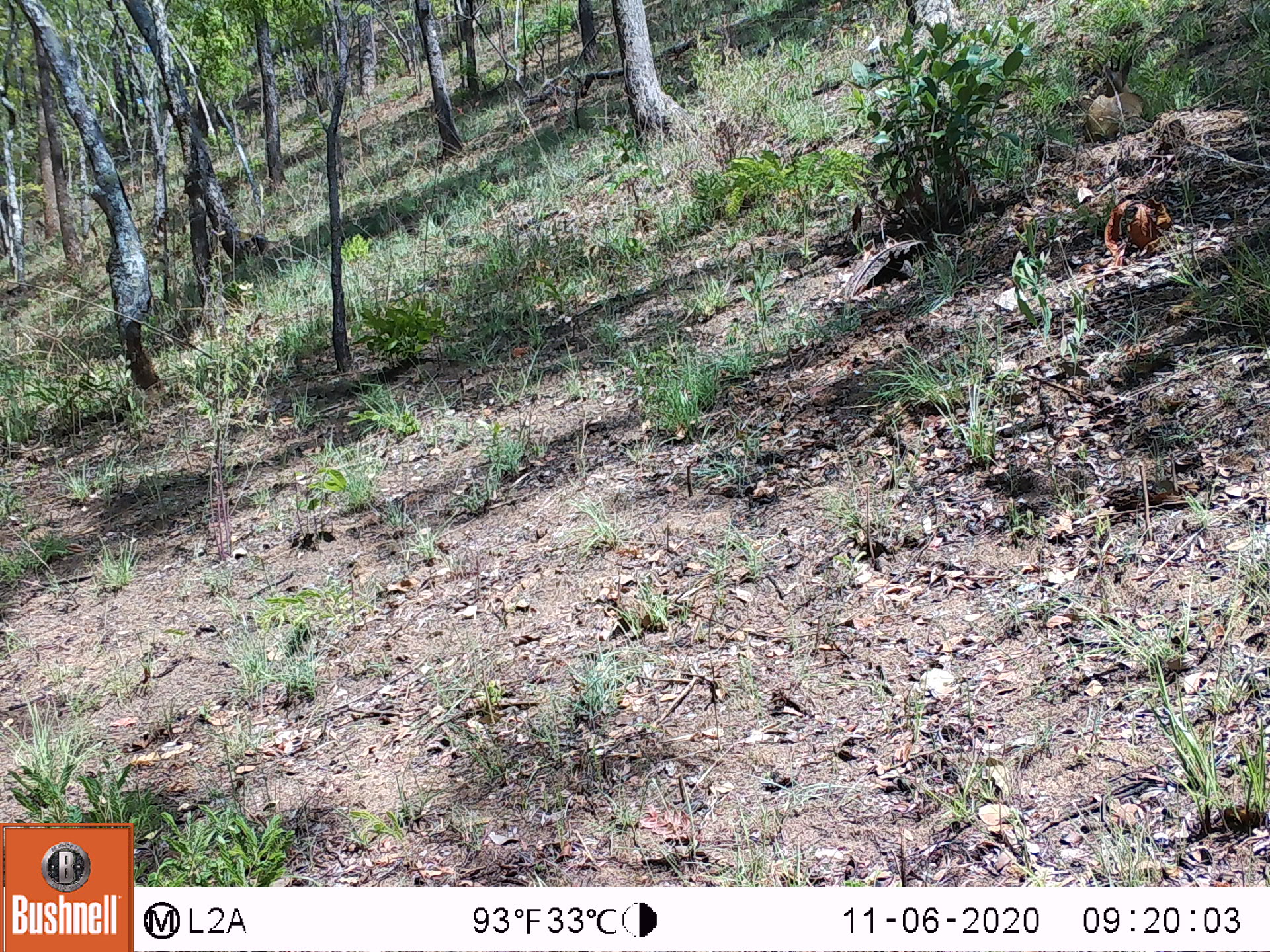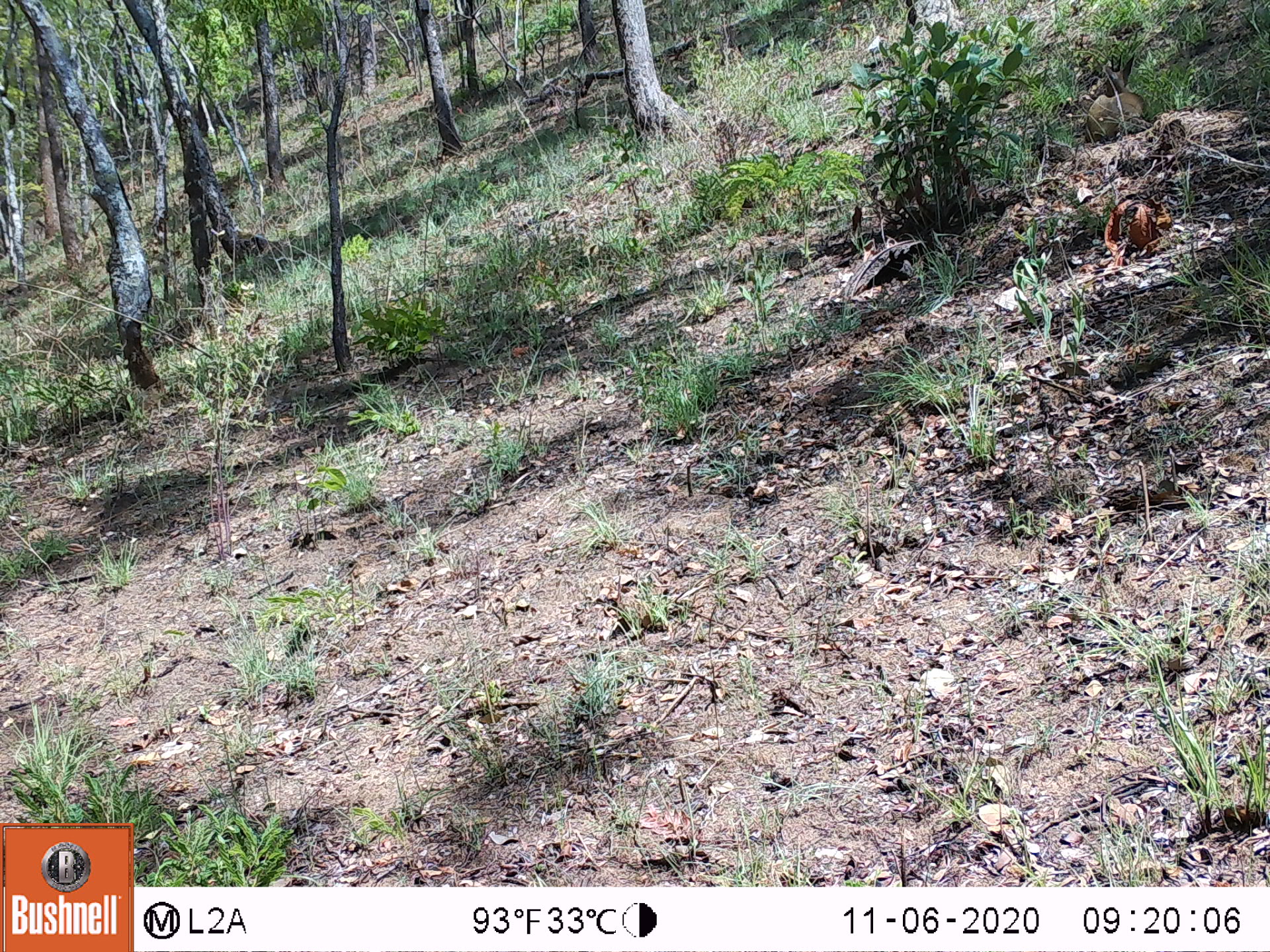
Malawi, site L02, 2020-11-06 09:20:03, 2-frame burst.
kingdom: Animalia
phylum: Chordata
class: Mammalia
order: Artiodactyla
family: Bovidae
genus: Sylvicapra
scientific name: Sylvicapra grimmia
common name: common duiker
Common duiker (Sylvicapra grimmia), count 1.